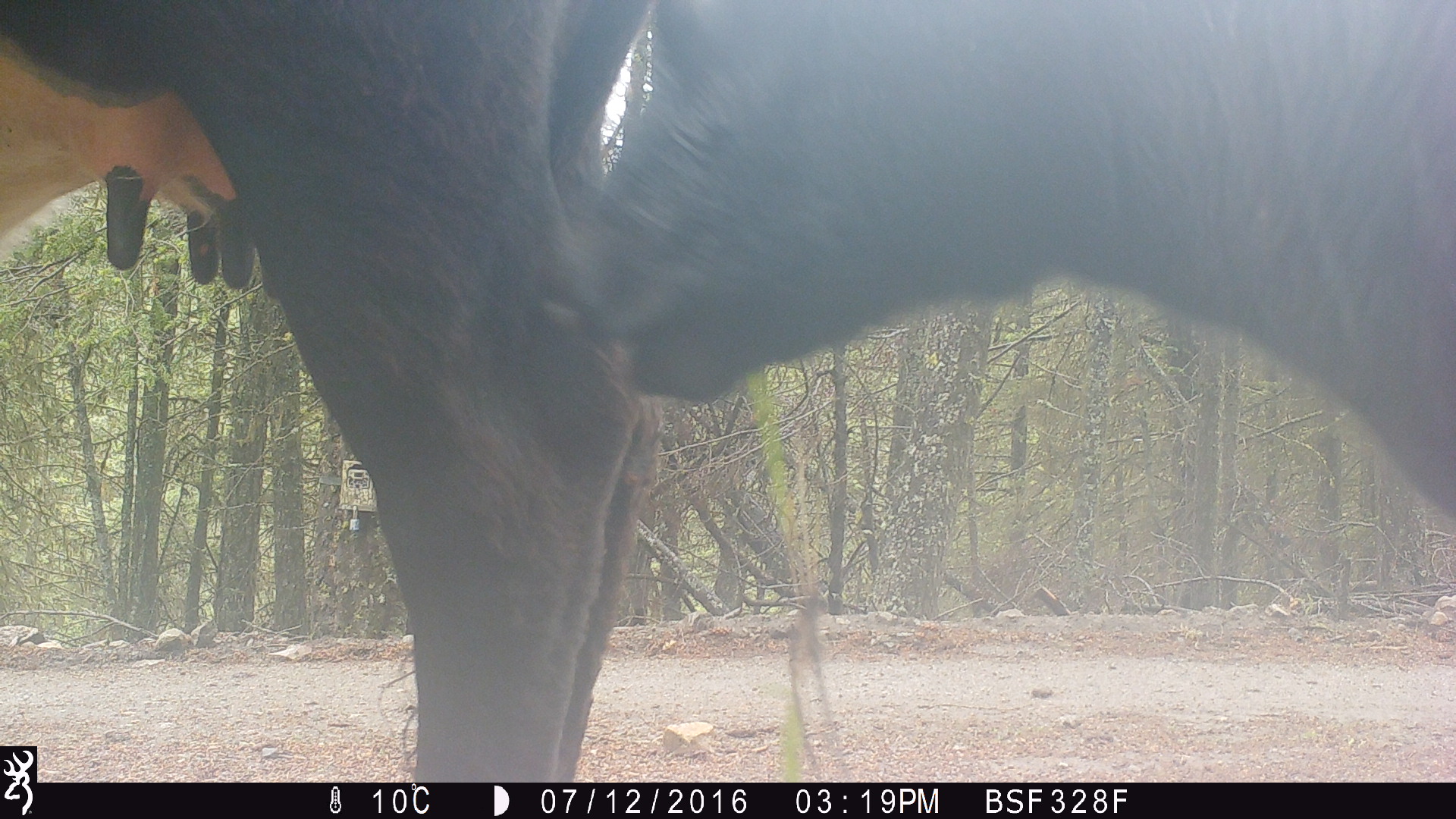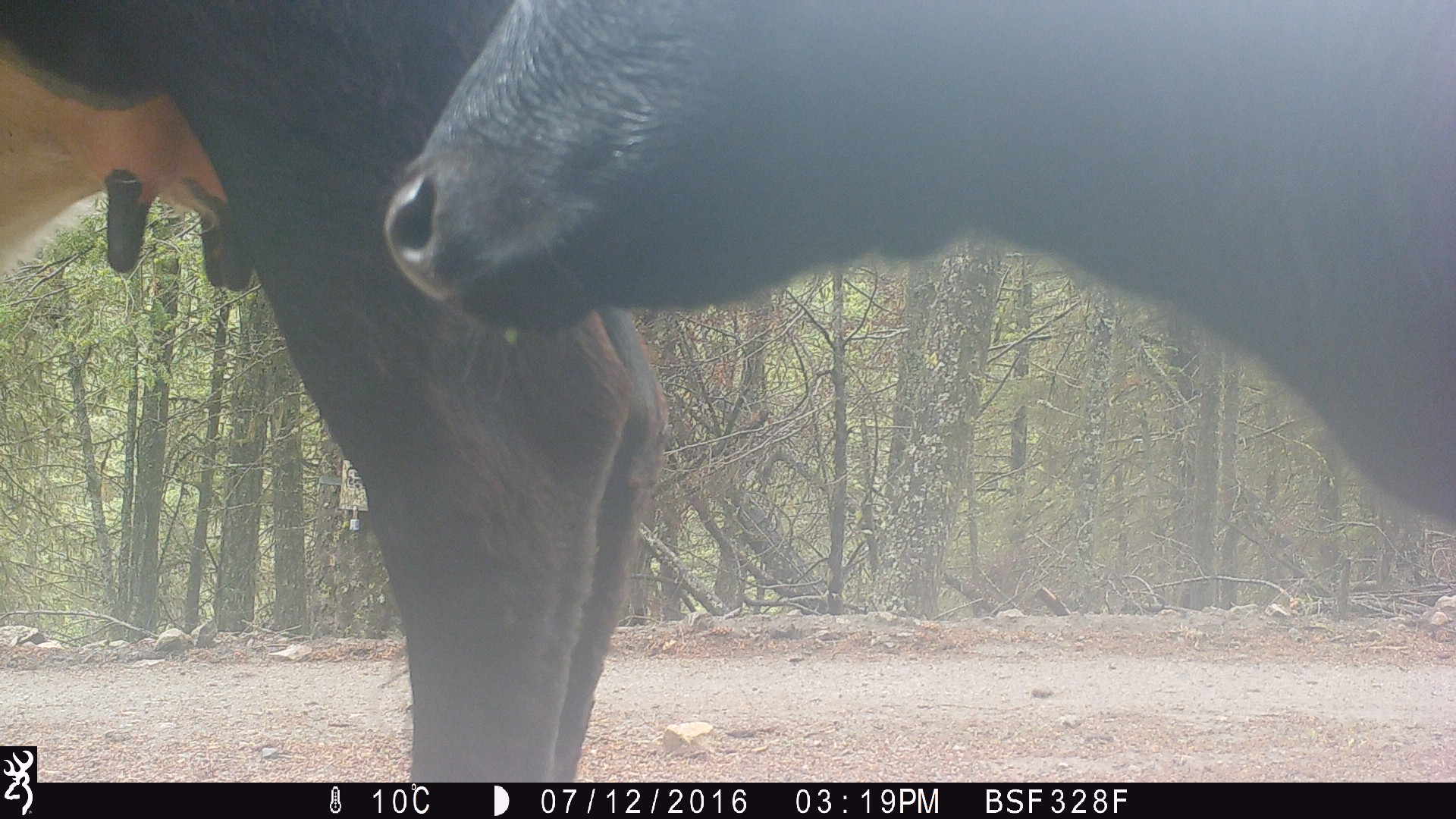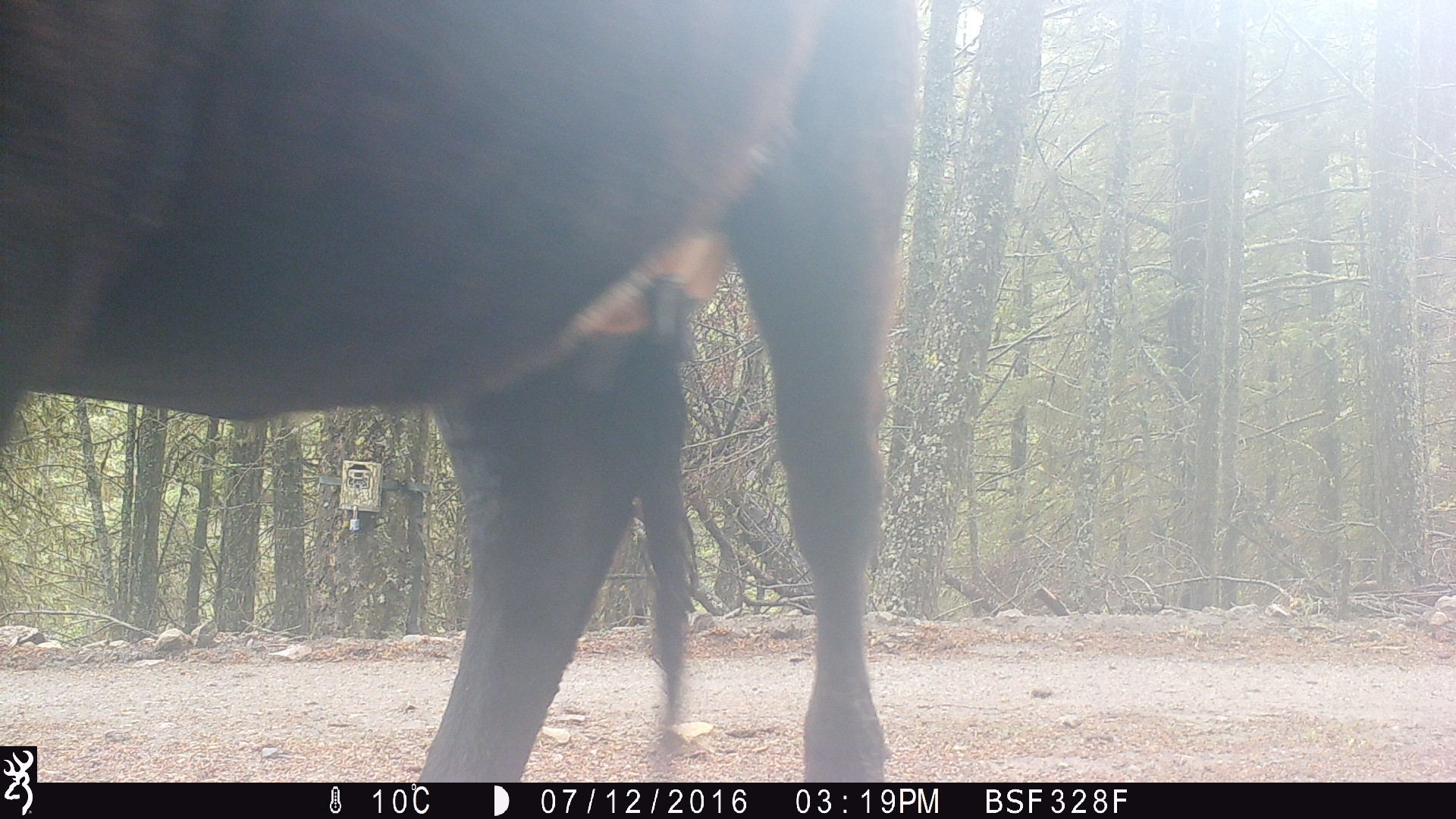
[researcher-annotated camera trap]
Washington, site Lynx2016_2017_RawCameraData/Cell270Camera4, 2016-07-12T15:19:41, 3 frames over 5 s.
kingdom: Animalia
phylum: Chordata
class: Mammalia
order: Artiodactyla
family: Bovidae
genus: Bos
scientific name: Bos taurus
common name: domestic cattle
Domestic cattle (Bos taurus). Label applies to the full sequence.